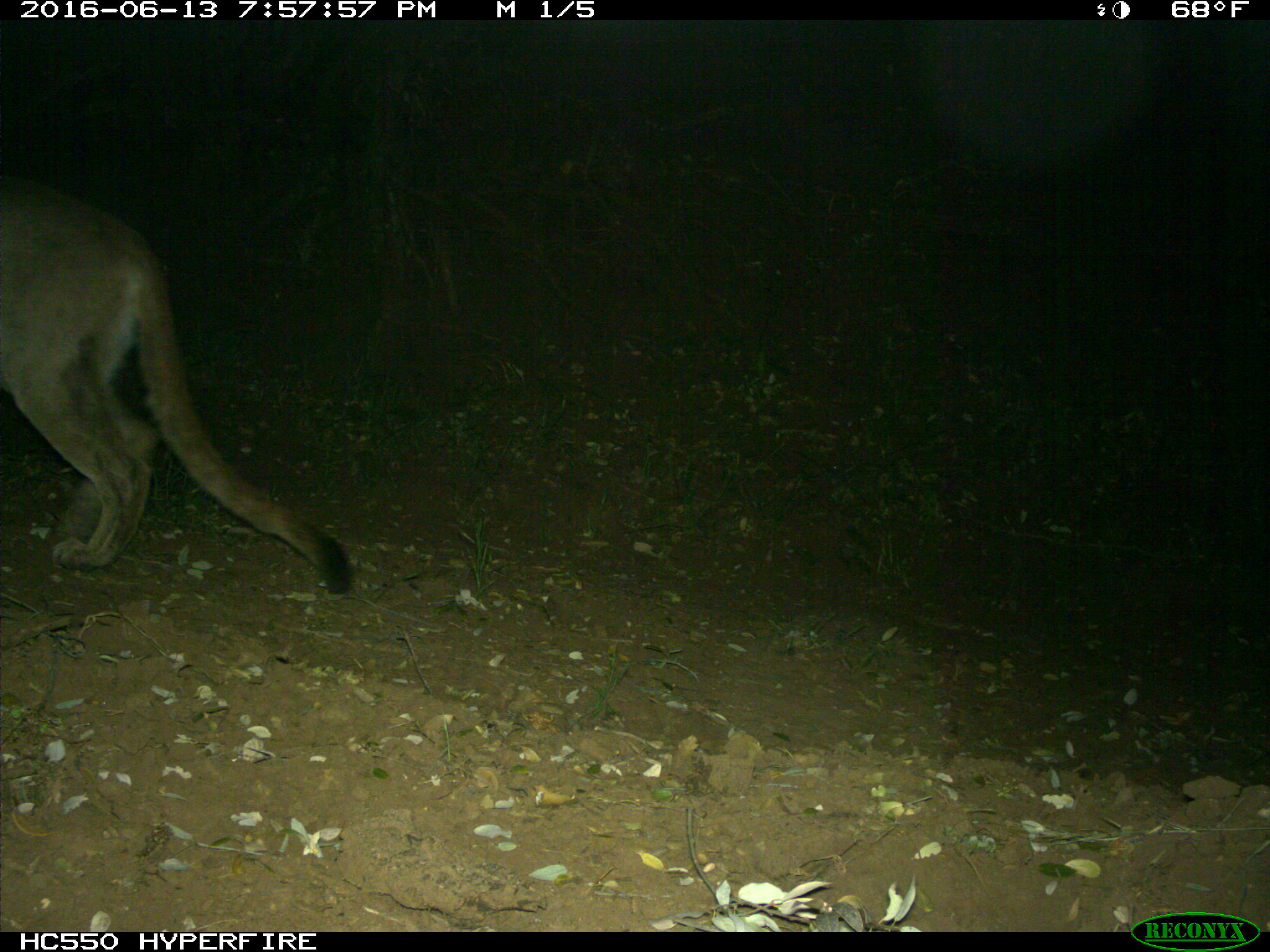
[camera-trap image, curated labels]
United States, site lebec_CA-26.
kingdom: Animalia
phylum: Chordata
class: Mammalia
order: Carnivora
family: Felidae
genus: Puma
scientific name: Puma concolor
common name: mountain lion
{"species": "Puma concolor (mountain lion)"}